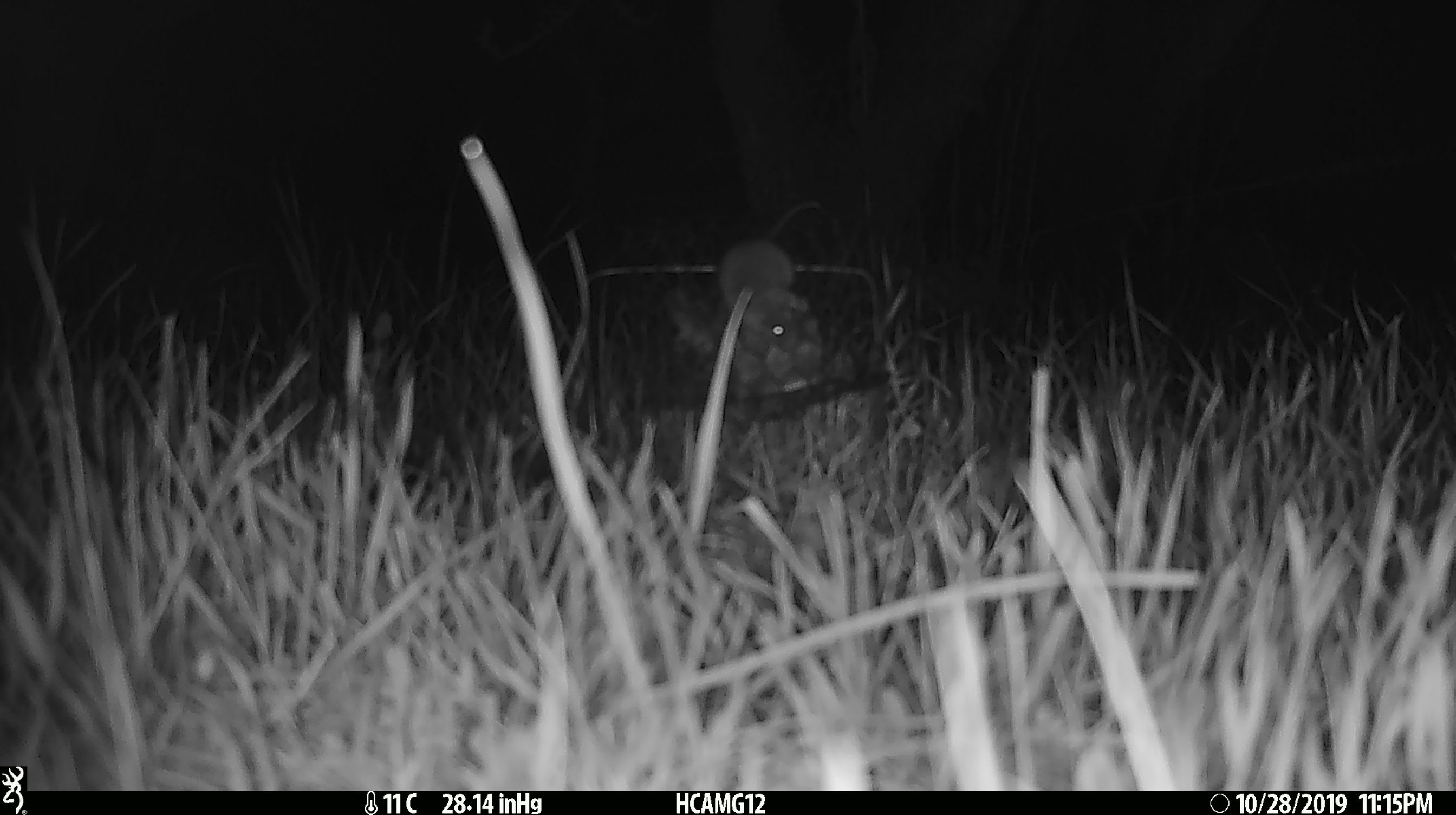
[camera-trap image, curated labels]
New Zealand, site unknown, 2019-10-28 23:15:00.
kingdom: Animalia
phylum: Chordata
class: Mammalia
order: Rodentia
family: Muridae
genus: Mus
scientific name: Mus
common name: mouse